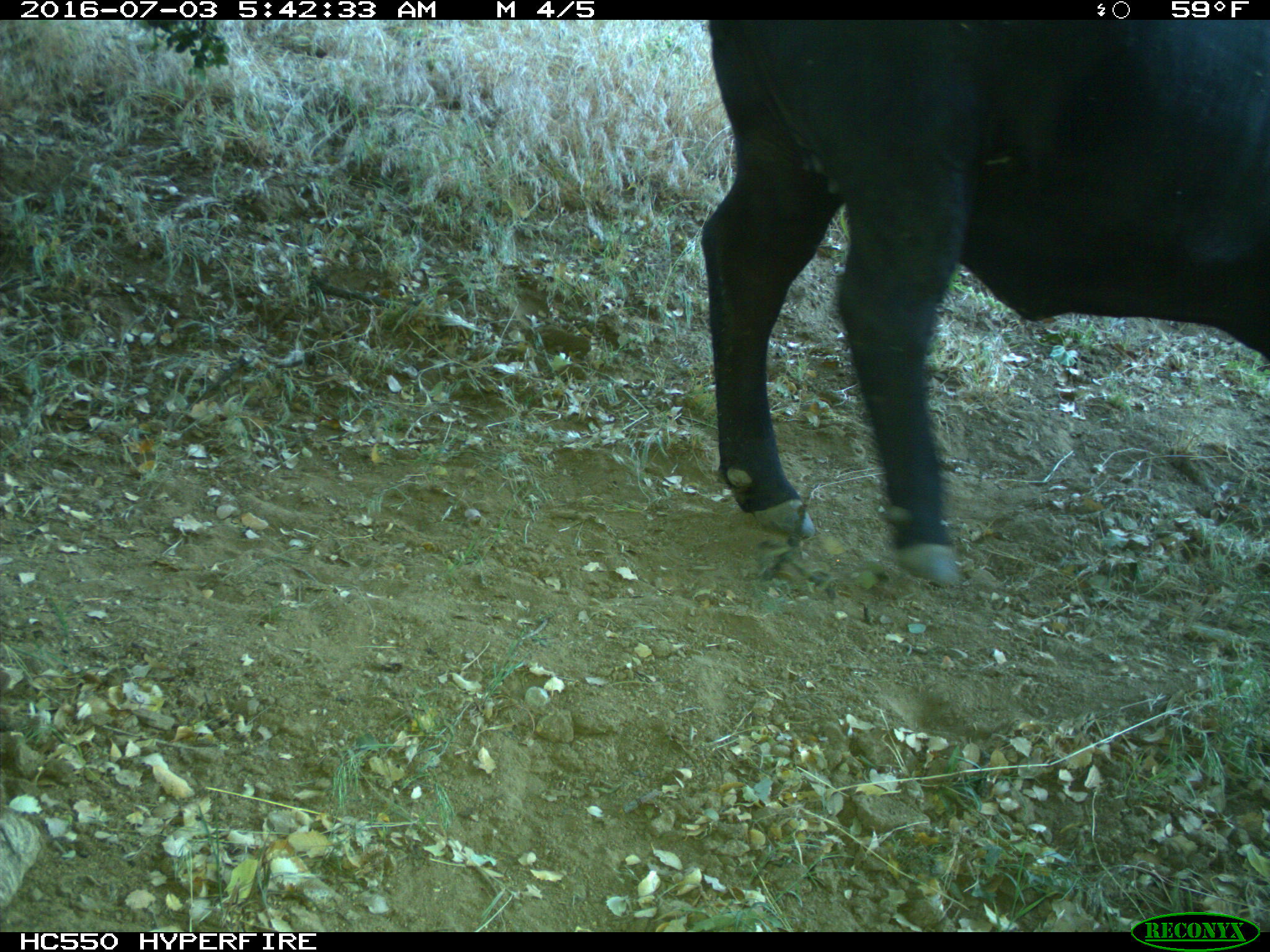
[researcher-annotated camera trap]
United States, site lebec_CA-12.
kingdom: Animalia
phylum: Chordata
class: Mammalia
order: Artiodactyla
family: Bovidae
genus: Bos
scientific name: Bos taurus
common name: domestic cow